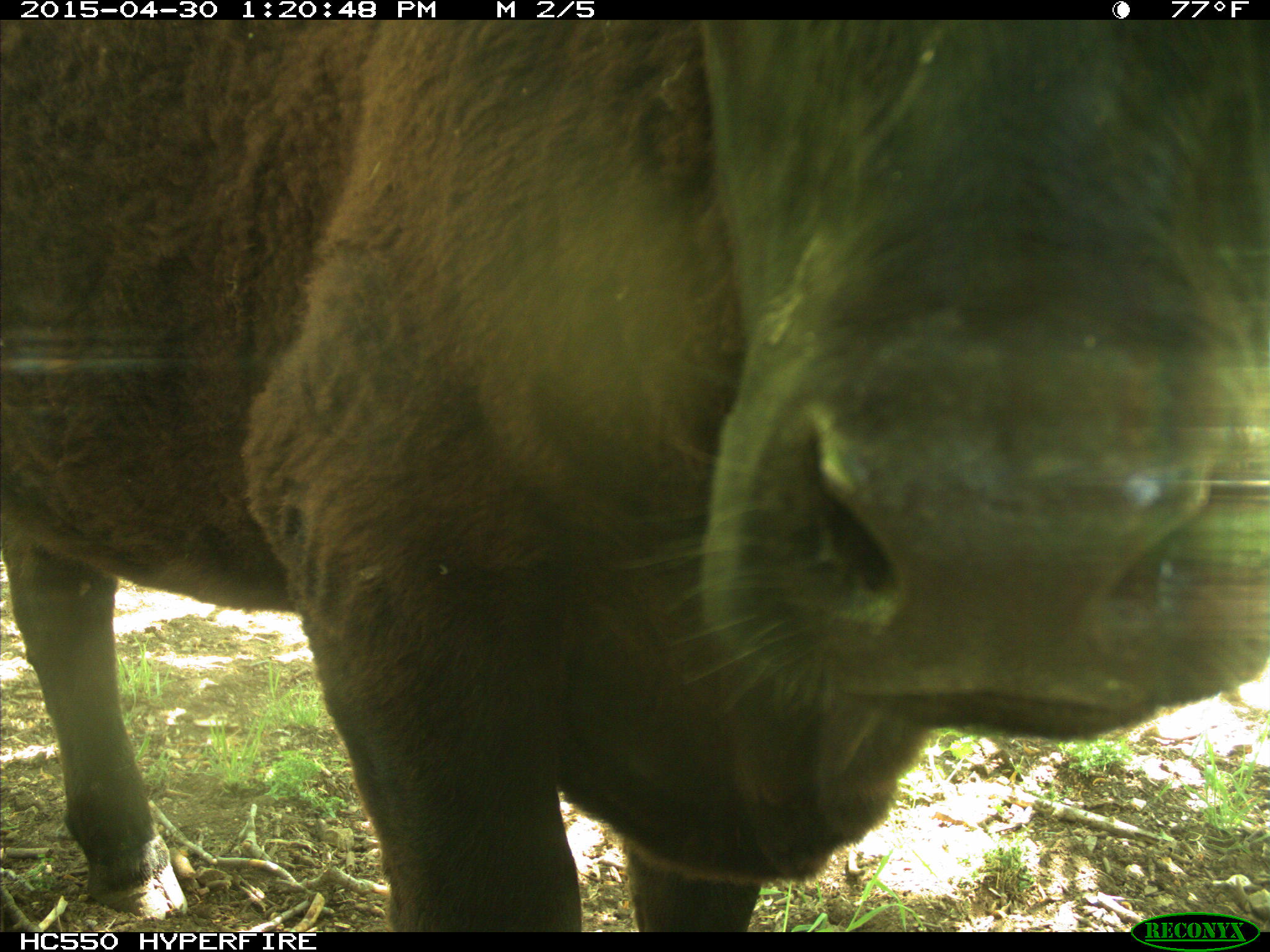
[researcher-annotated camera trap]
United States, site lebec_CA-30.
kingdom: Animalia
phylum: Chordata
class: Mammalia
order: Artiodactyla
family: Bovidae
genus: Bos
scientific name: Bos taurus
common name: domestic cow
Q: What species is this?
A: Bos taurus (domestic cow).